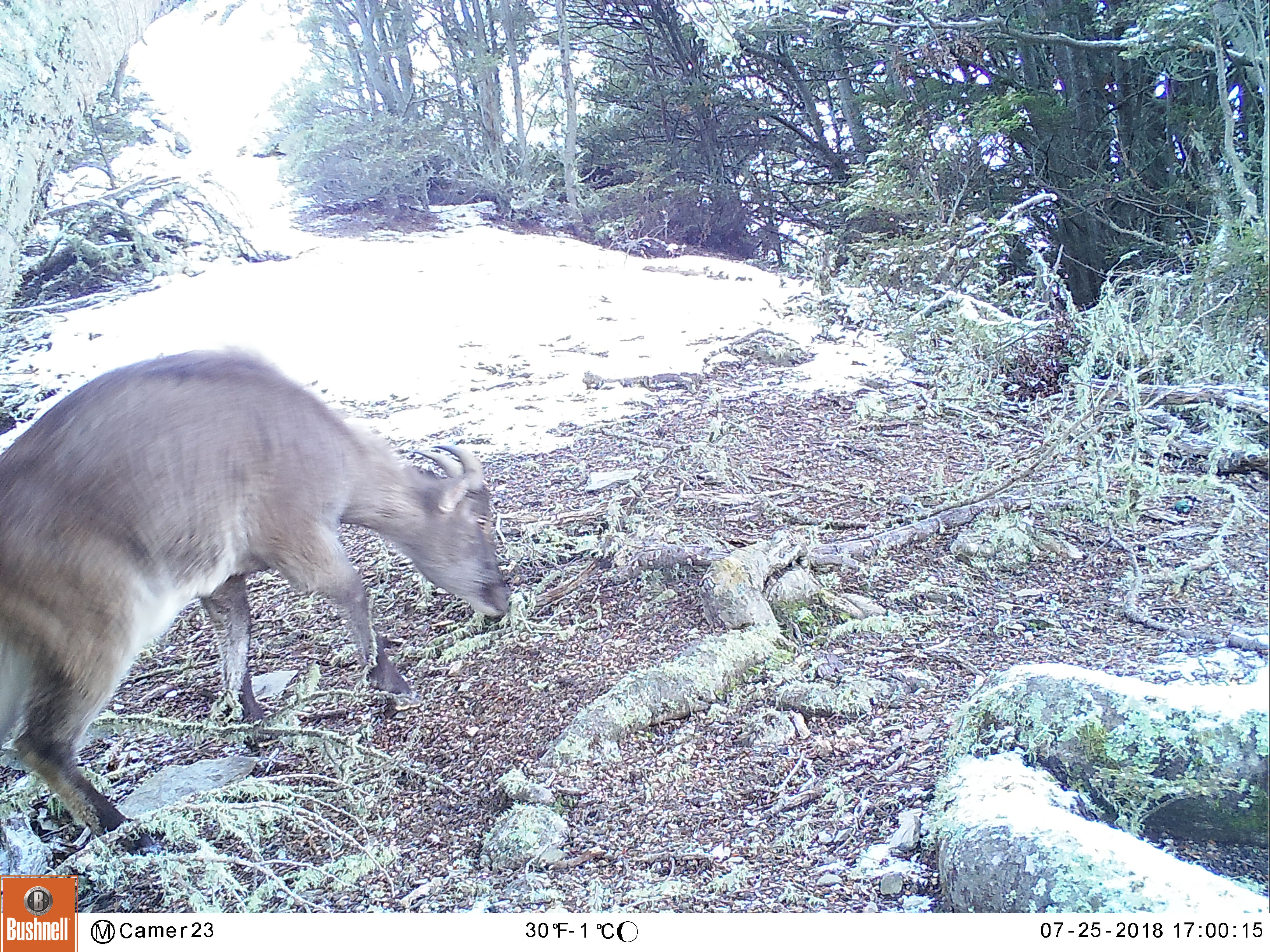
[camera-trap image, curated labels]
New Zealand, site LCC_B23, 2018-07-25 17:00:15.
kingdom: Animalia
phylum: Chordata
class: Mammalia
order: Artiodactyla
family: Bovidae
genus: Nilgiritragus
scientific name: Nilgiritragus hylocrius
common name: tahr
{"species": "tahr (Nilgiritragus hylocrius)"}